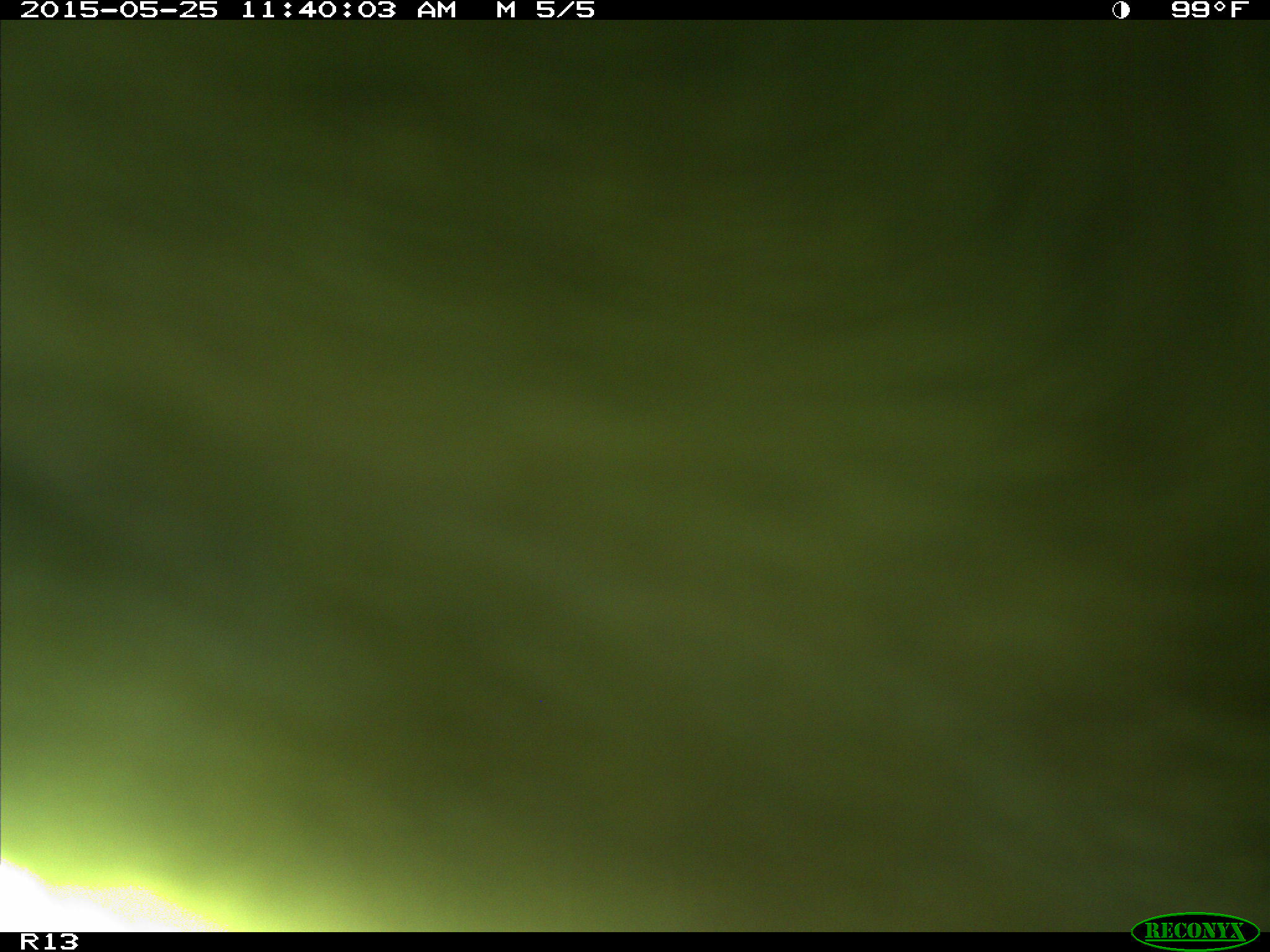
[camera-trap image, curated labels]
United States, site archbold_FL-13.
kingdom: Animalia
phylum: Chordata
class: Mammalia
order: Artiodactyla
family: Bovidae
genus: Bos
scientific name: Bos taurus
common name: domestic cow